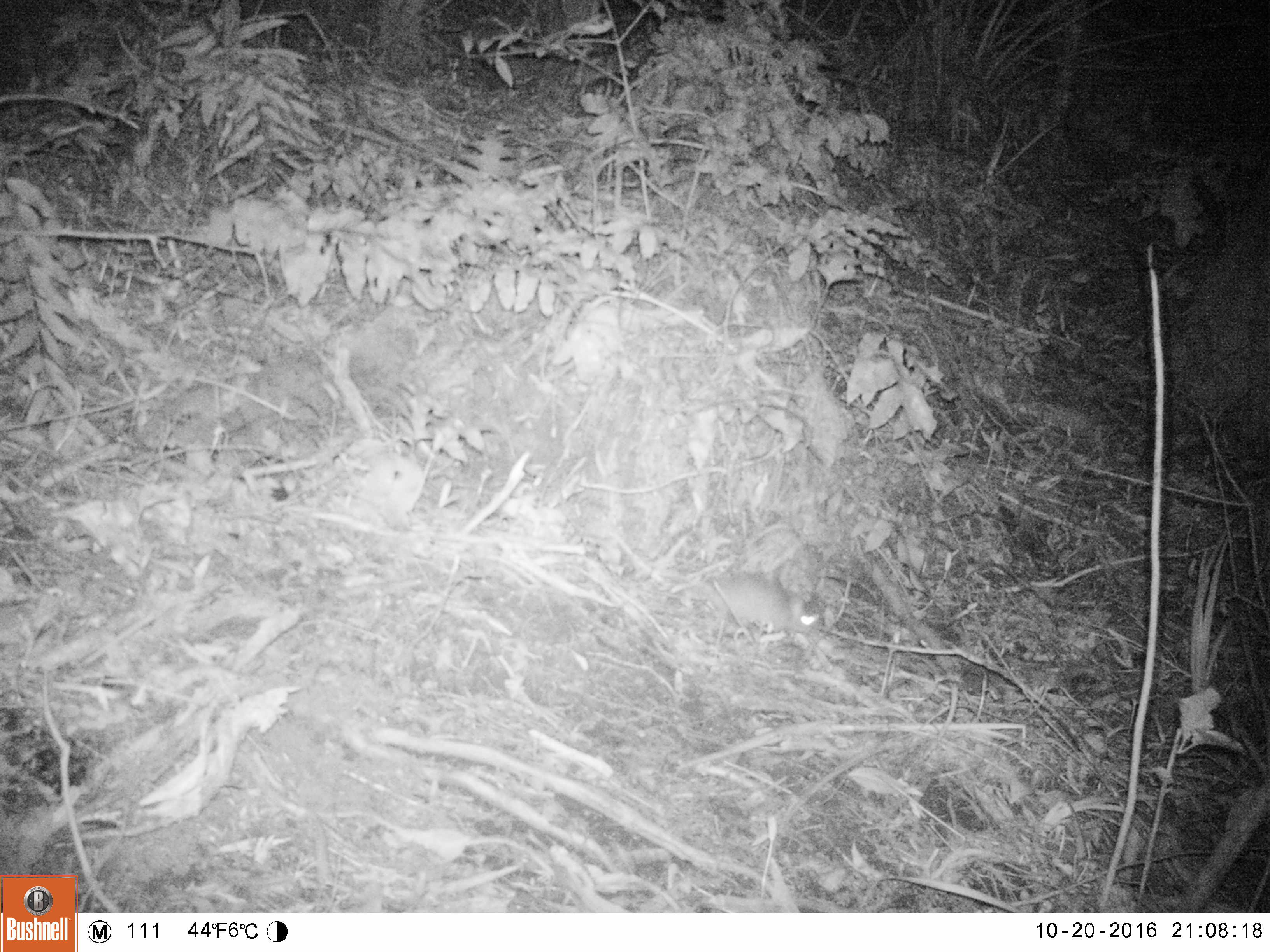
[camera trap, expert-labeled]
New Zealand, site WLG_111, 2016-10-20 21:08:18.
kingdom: Animalia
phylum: Chordata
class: Mammalia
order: Rodentia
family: Muridae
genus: Mus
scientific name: Mus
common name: mouse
Mouse (Mus).